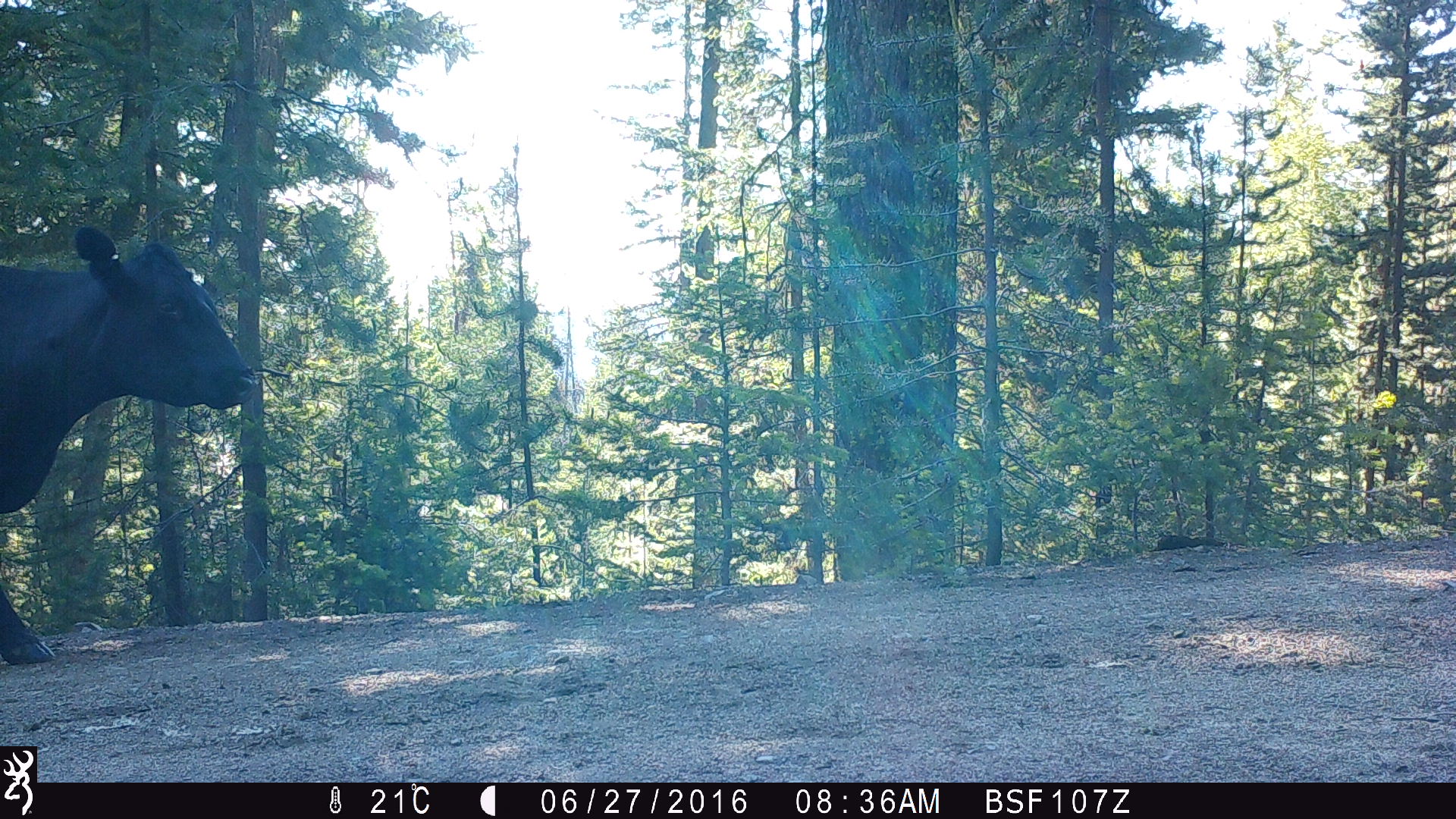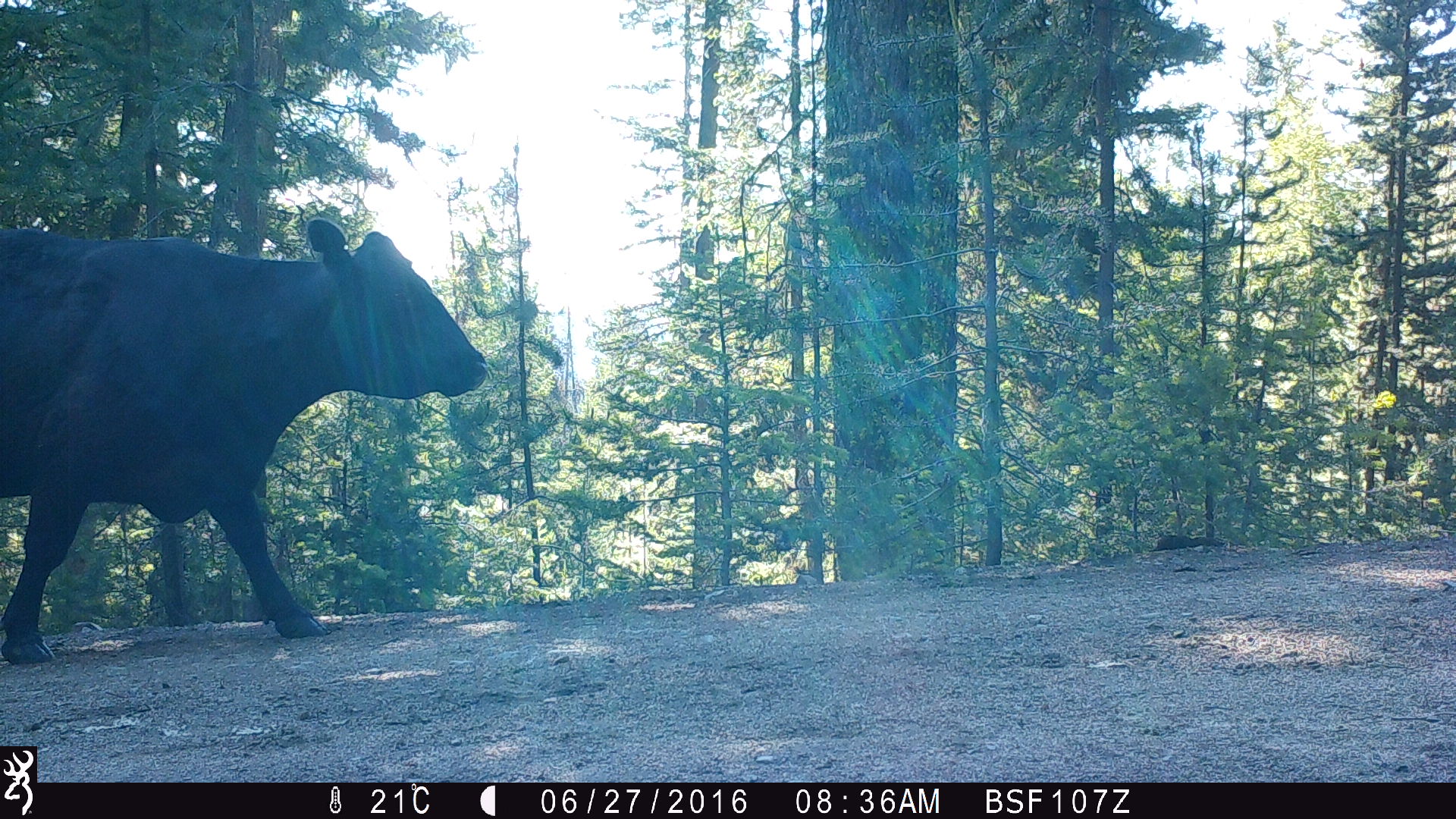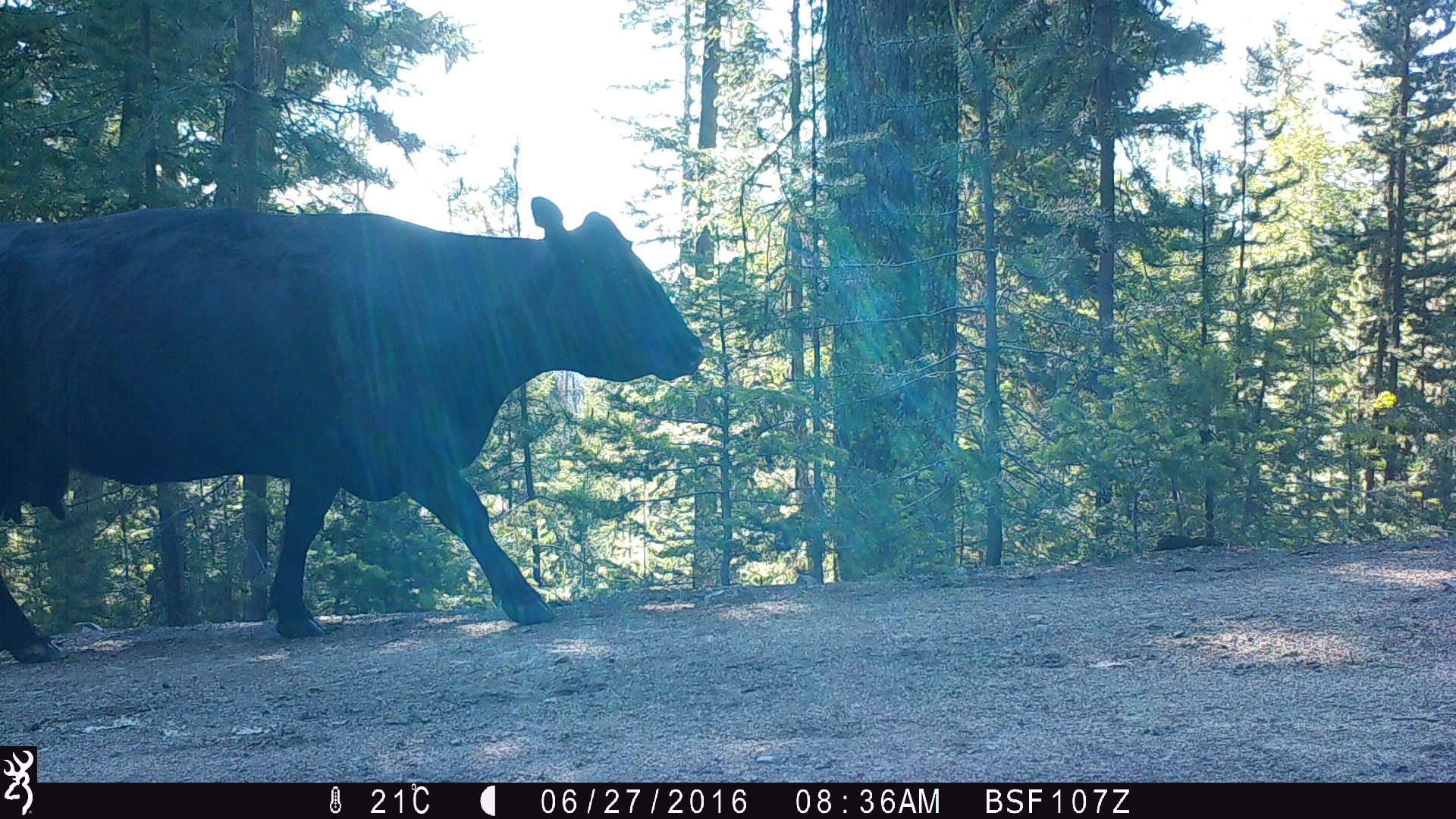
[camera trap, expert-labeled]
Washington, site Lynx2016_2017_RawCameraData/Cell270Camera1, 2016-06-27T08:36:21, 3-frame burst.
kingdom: Animalia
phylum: Chordata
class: Mammalia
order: Artiodactyla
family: Bovidae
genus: Bos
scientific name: Bos taurus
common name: domestic cattle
Domestic cattle (Bos taurus). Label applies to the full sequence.